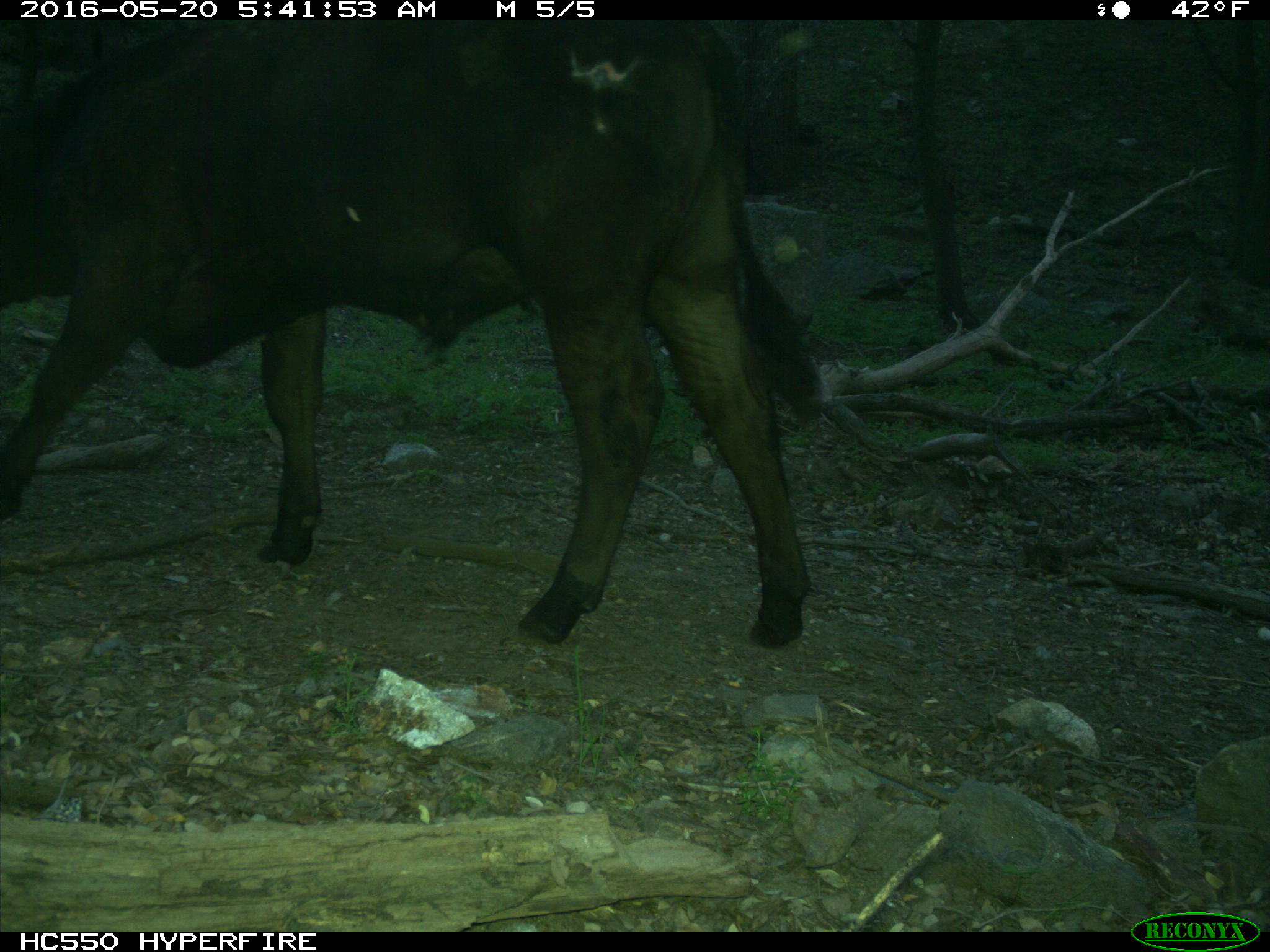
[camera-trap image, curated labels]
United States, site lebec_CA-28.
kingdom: Animalia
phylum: Chordata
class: Mammalia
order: Artiodactyla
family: Bovidae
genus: Bos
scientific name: Bos taurus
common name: domestic cow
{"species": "Bos taurus (domestic cow)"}